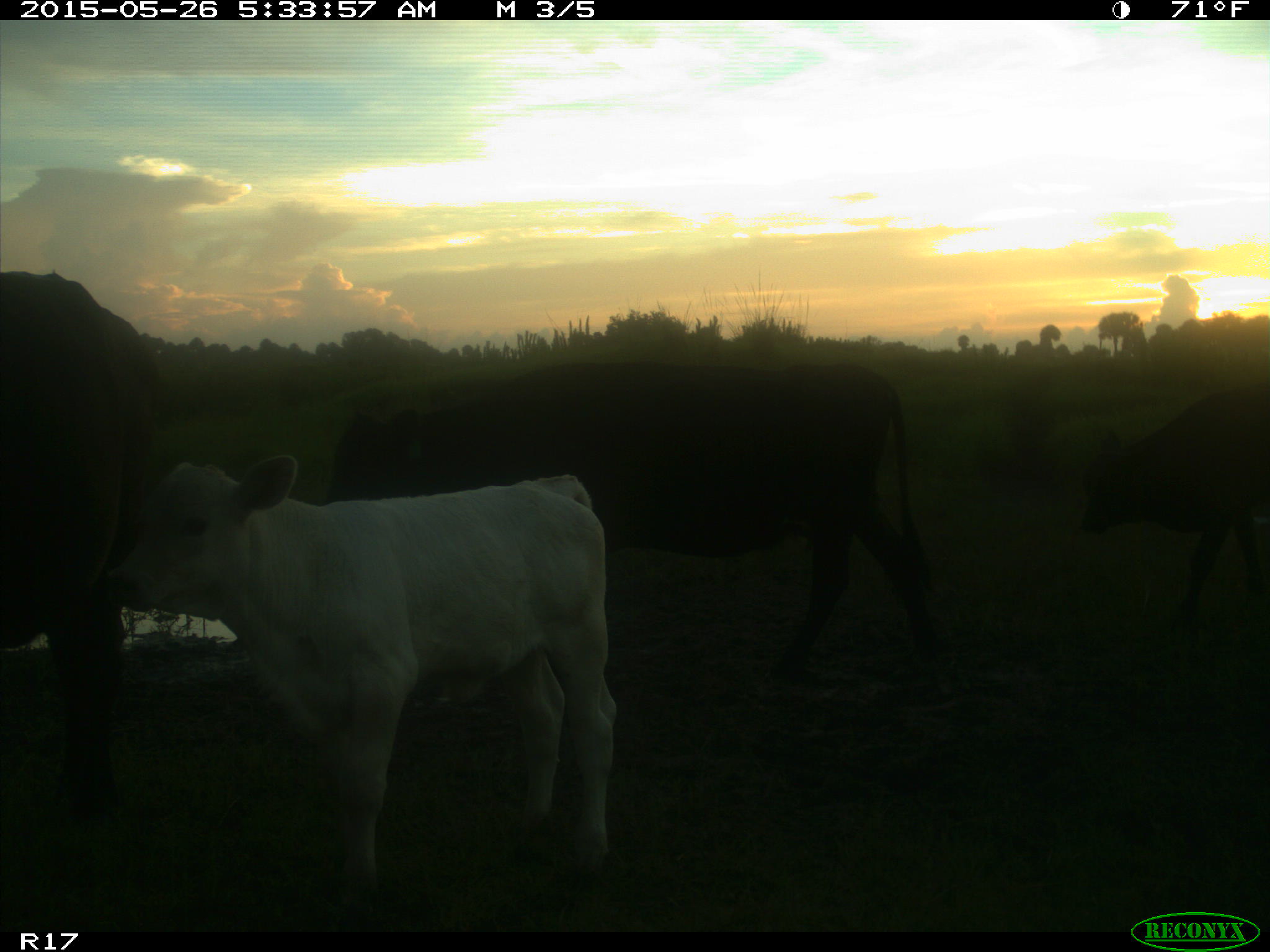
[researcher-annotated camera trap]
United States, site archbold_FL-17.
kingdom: Animalia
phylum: Chordata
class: Mammalia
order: Artiodactyla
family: Bovidae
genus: Bos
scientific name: Bos taurus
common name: domestic cow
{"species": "Bos taurus (domestic cow)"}